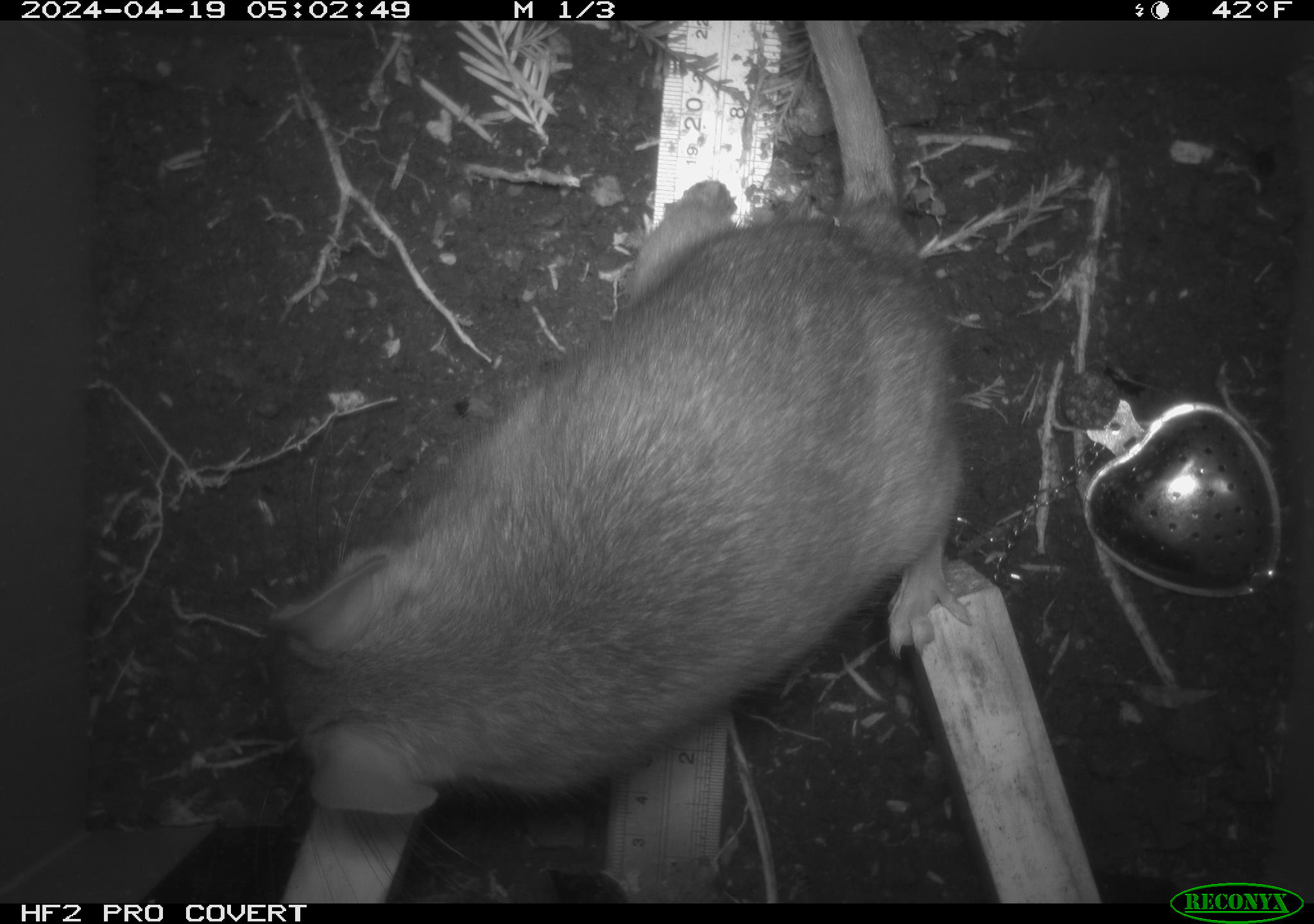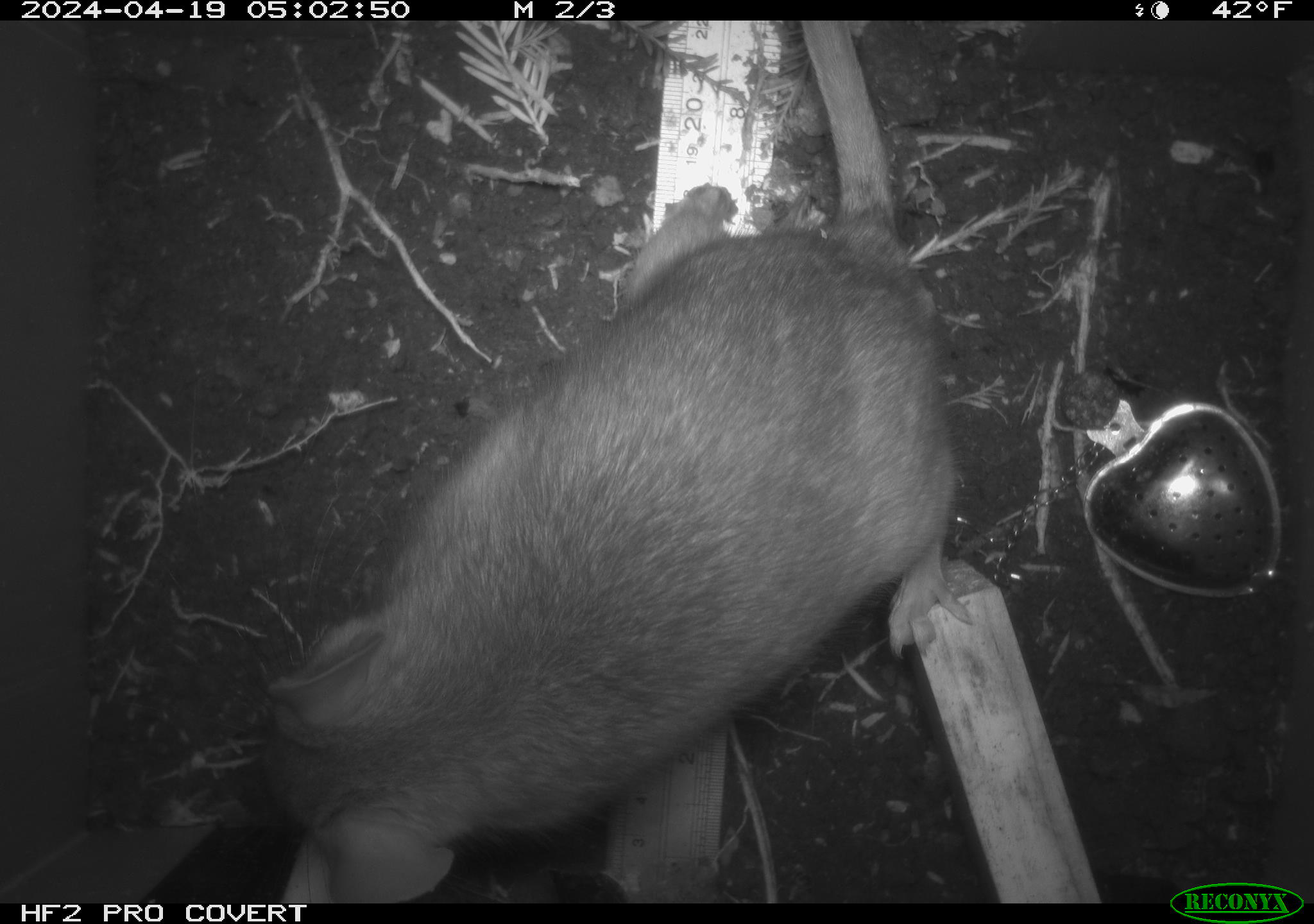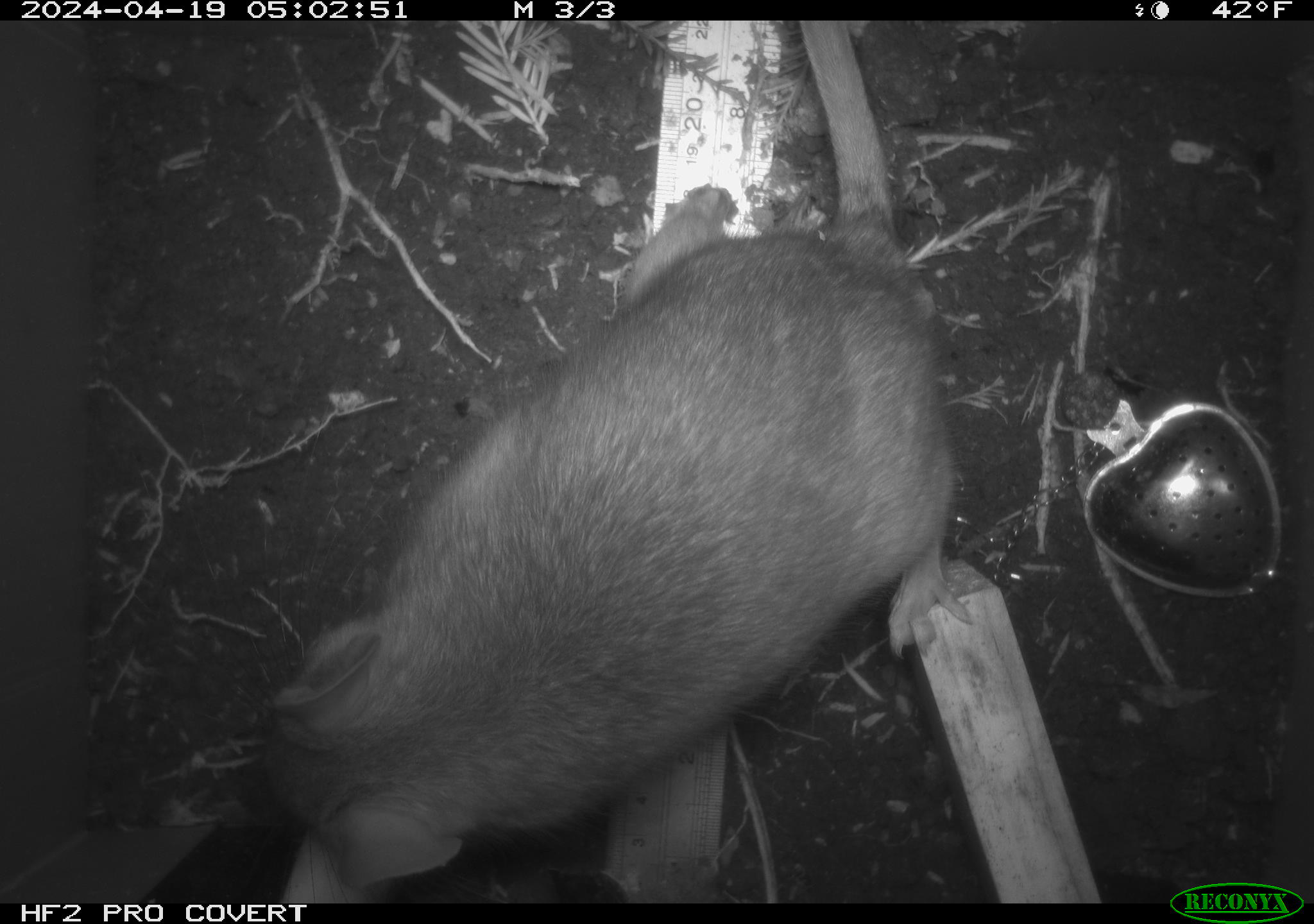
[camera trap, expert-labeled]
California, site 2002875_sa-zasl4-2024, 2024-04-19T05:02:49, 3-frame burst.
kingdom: Animalia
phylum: Chordata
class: Mammalia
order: Rodentia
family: Cricetidae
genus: Neotoma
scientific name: Neotoma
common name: pack rat or woodrat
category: neotoma species